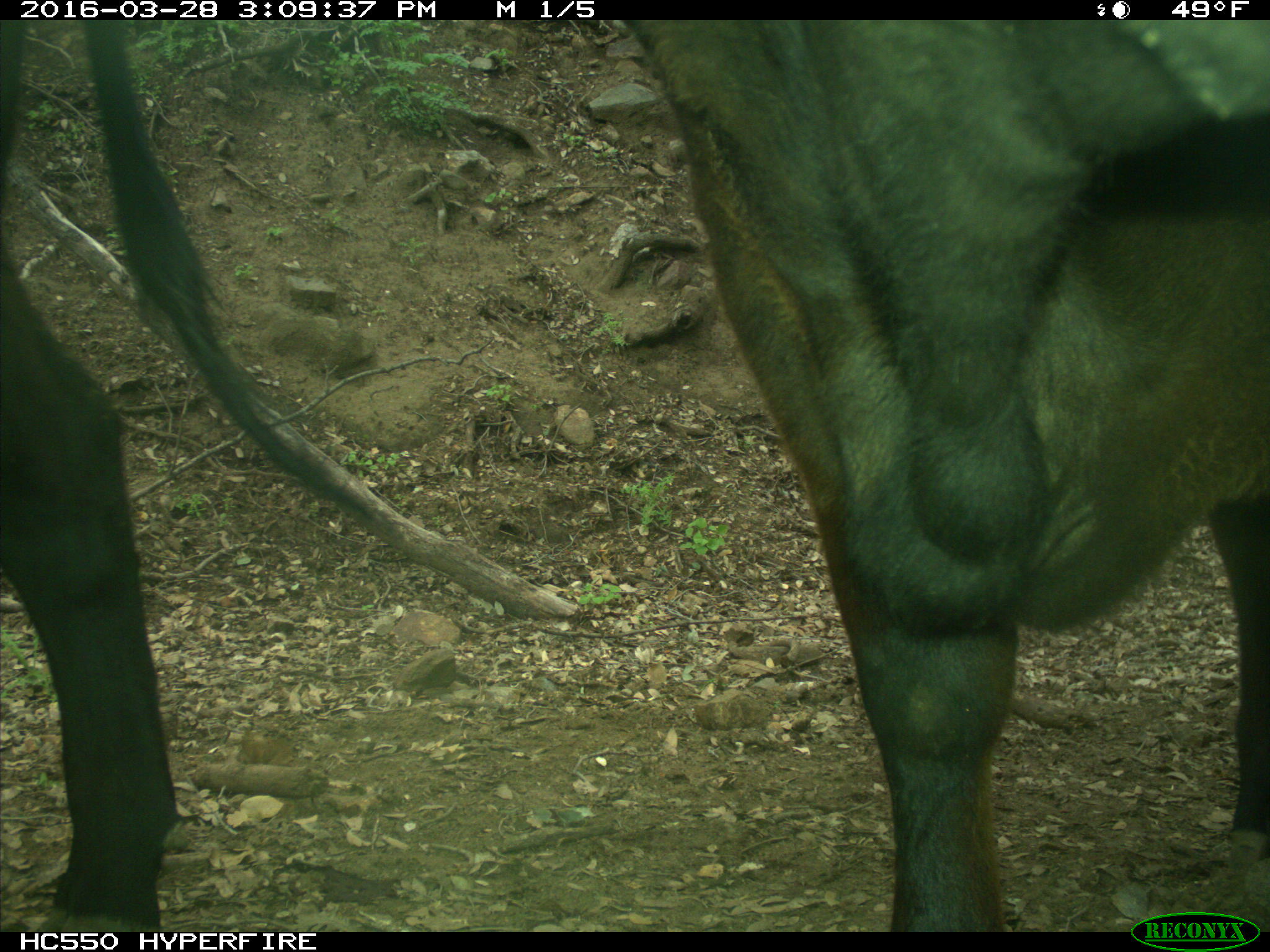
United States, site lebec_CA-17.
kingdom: Animalia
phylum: Chordata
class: Mammalia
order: Artiodactyla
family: Bovidae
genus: Bos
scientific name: Bos taurus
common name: domestic cow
Bos taurus (domestic cow).